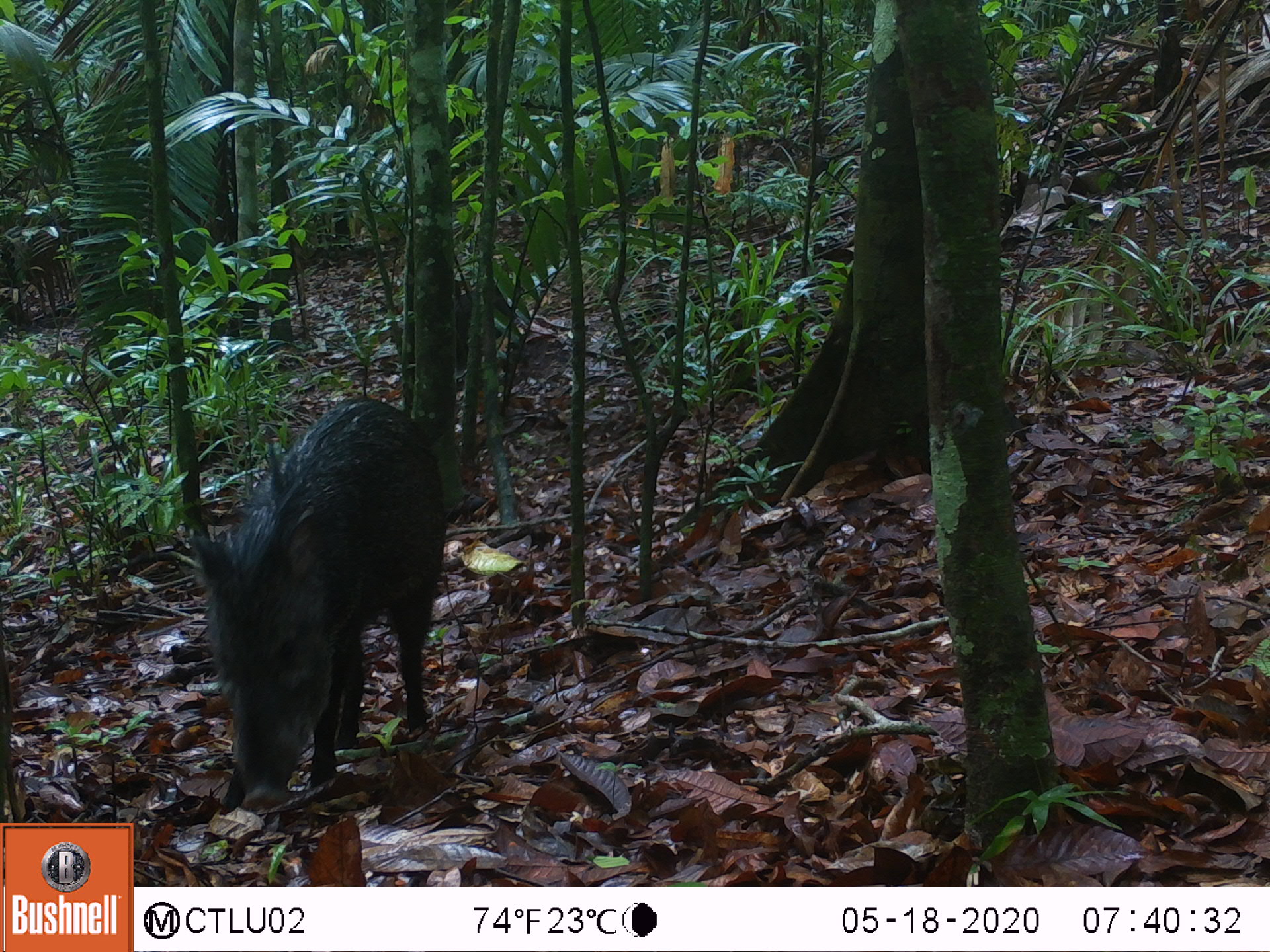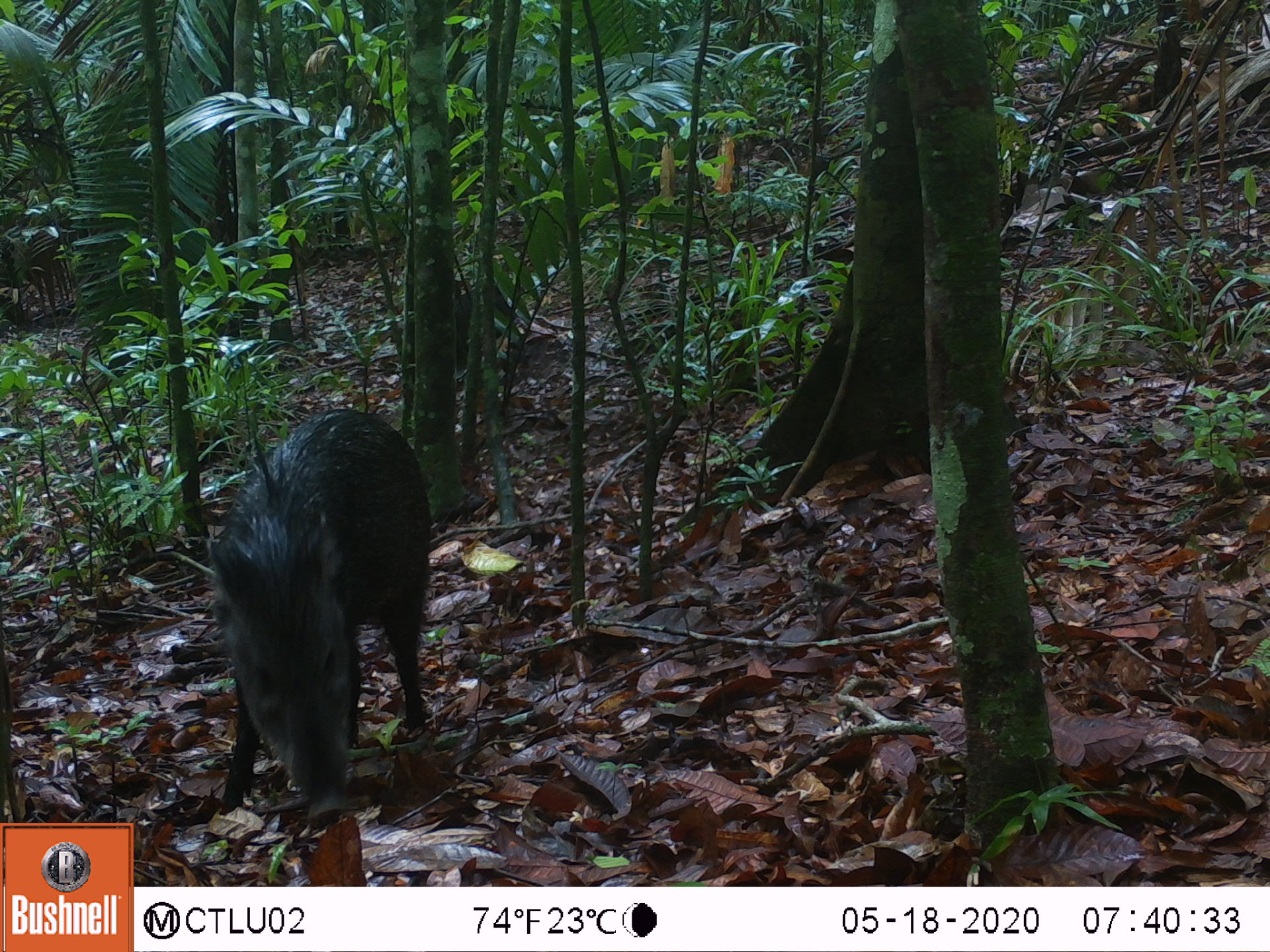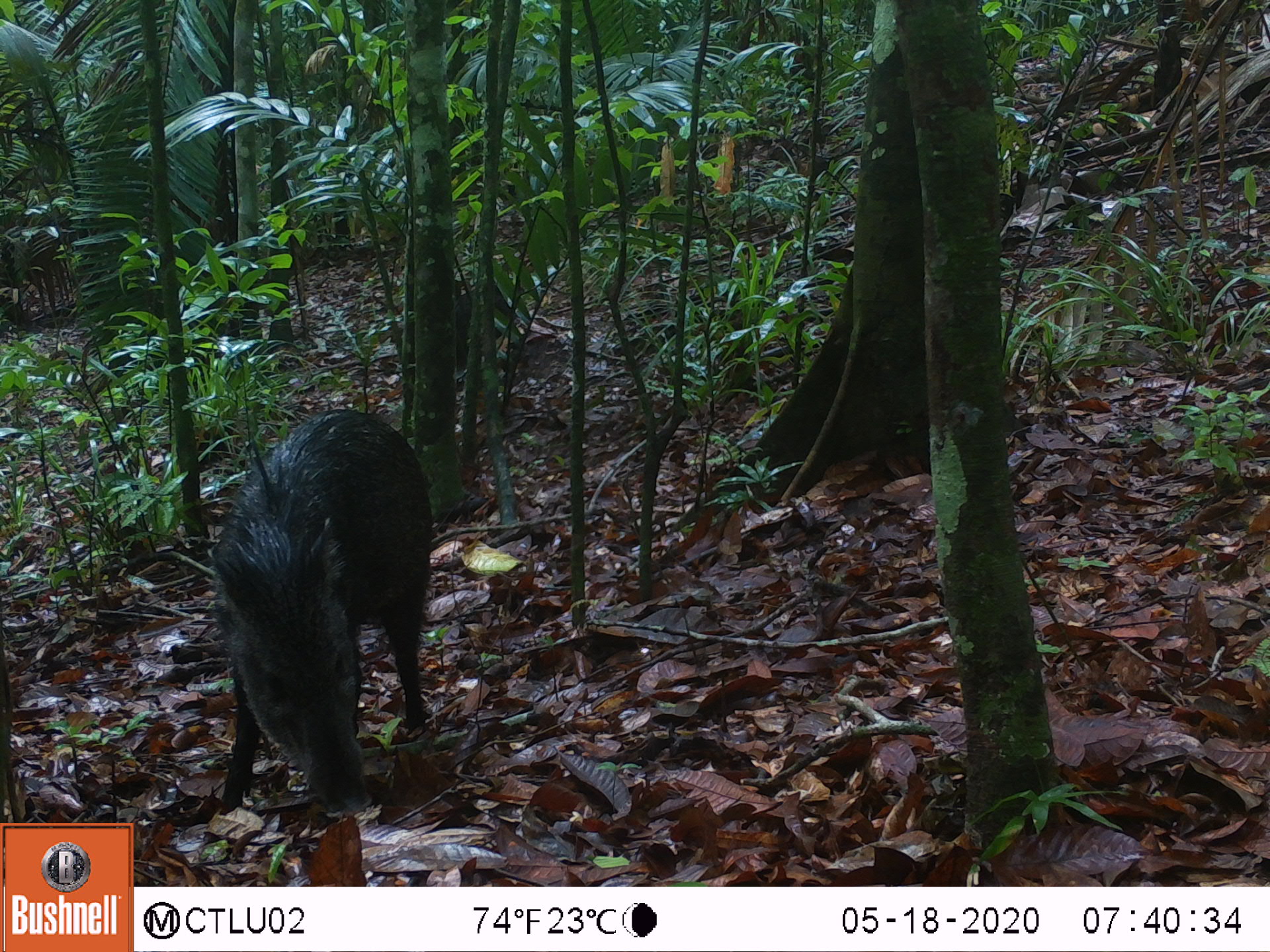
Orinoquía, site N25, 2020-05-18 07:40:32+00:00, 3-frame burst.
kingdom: Animalia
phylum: Chordata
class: Mammalia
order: Artiodactyla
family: Tayassuidae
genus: Pecari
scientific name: Pecari tajacu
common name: collared peccary